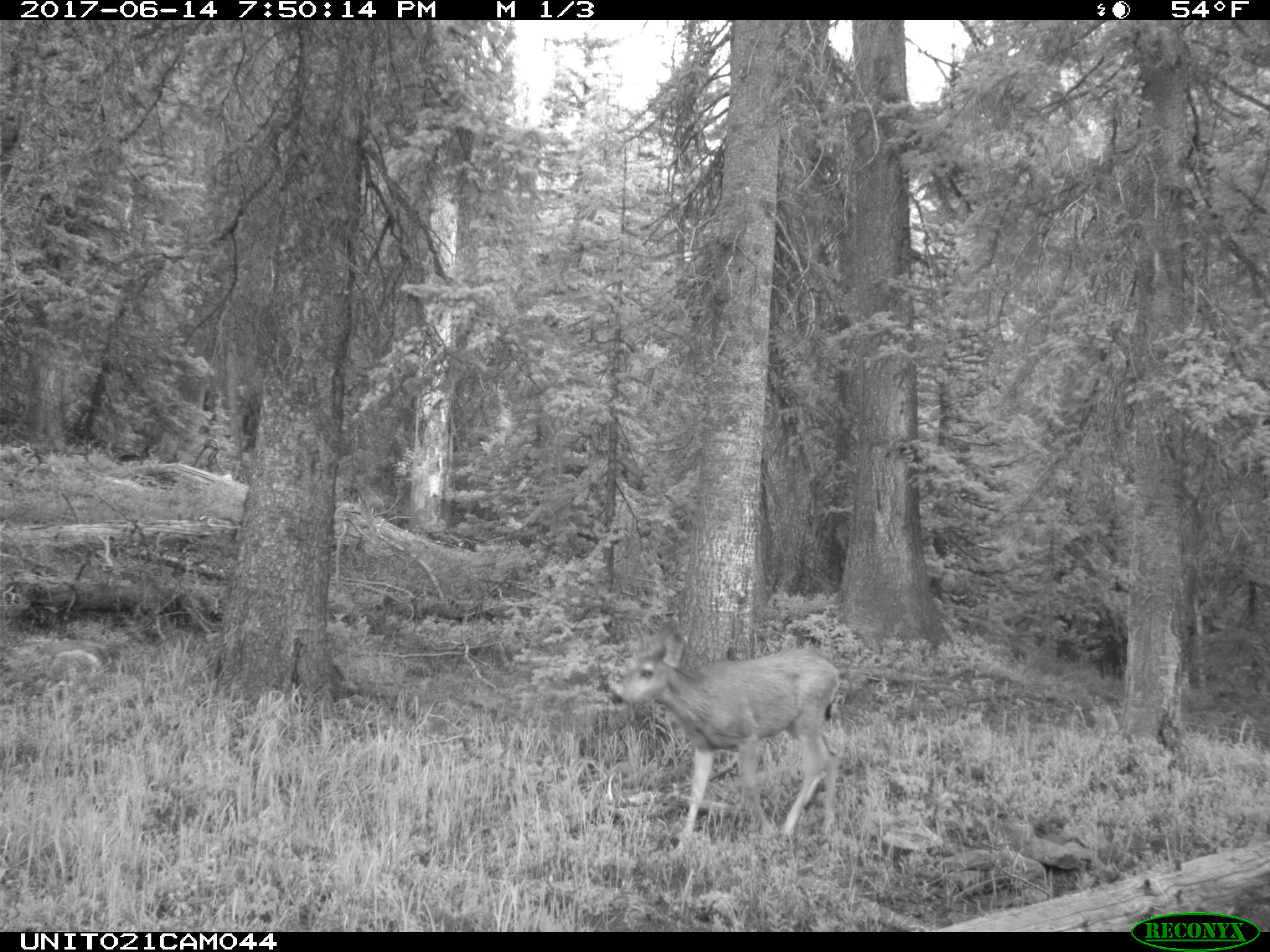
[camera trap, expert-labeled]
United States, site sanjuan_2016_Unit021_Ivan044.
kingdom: Animalia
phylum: Chordata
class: Mammalia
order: Artiodactyla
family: Cervidae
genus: Odocoileus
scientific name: Odocoileus hemionus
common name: mule deer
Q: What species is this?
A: Odocoileus hemionus (mule deer).